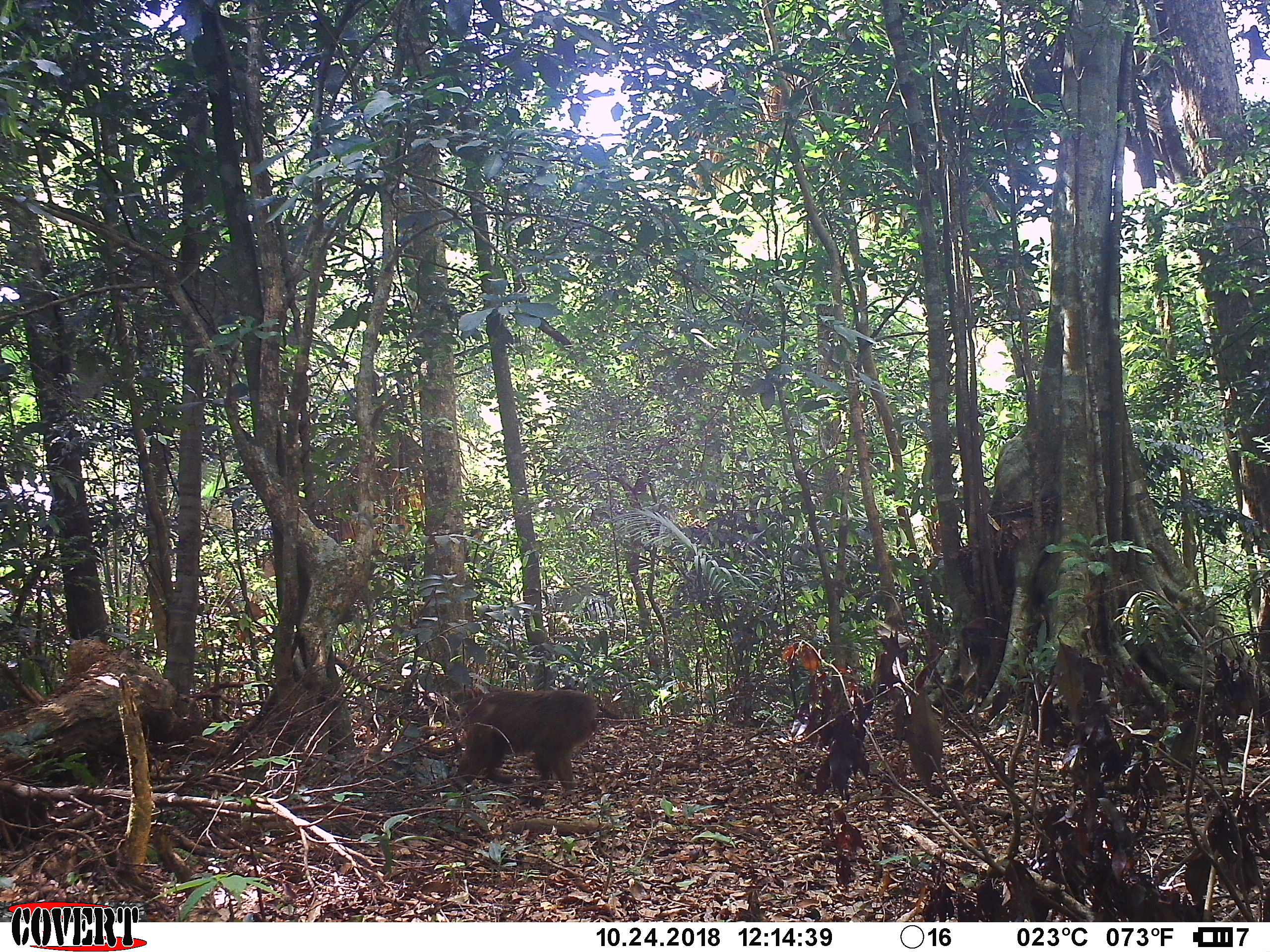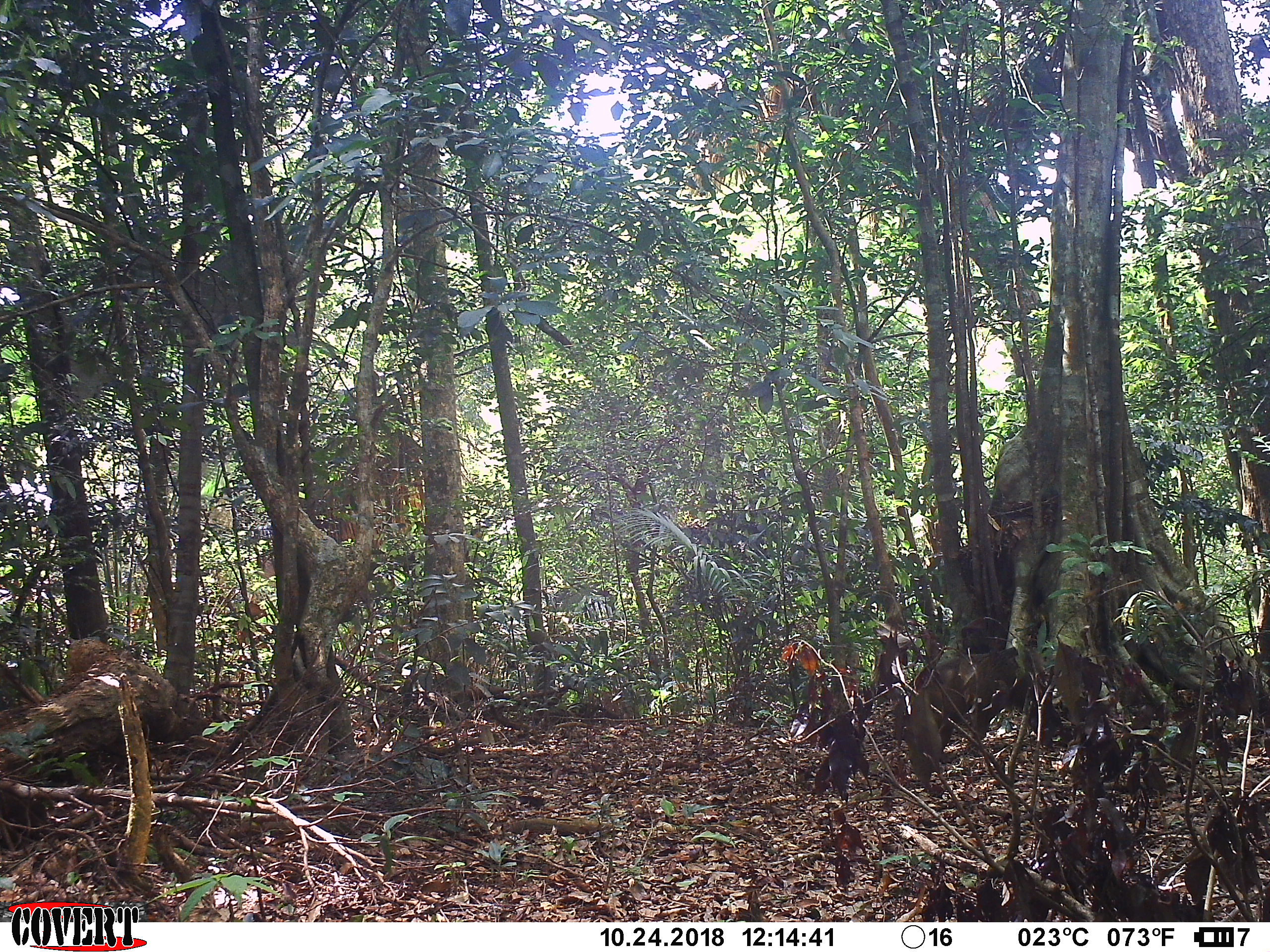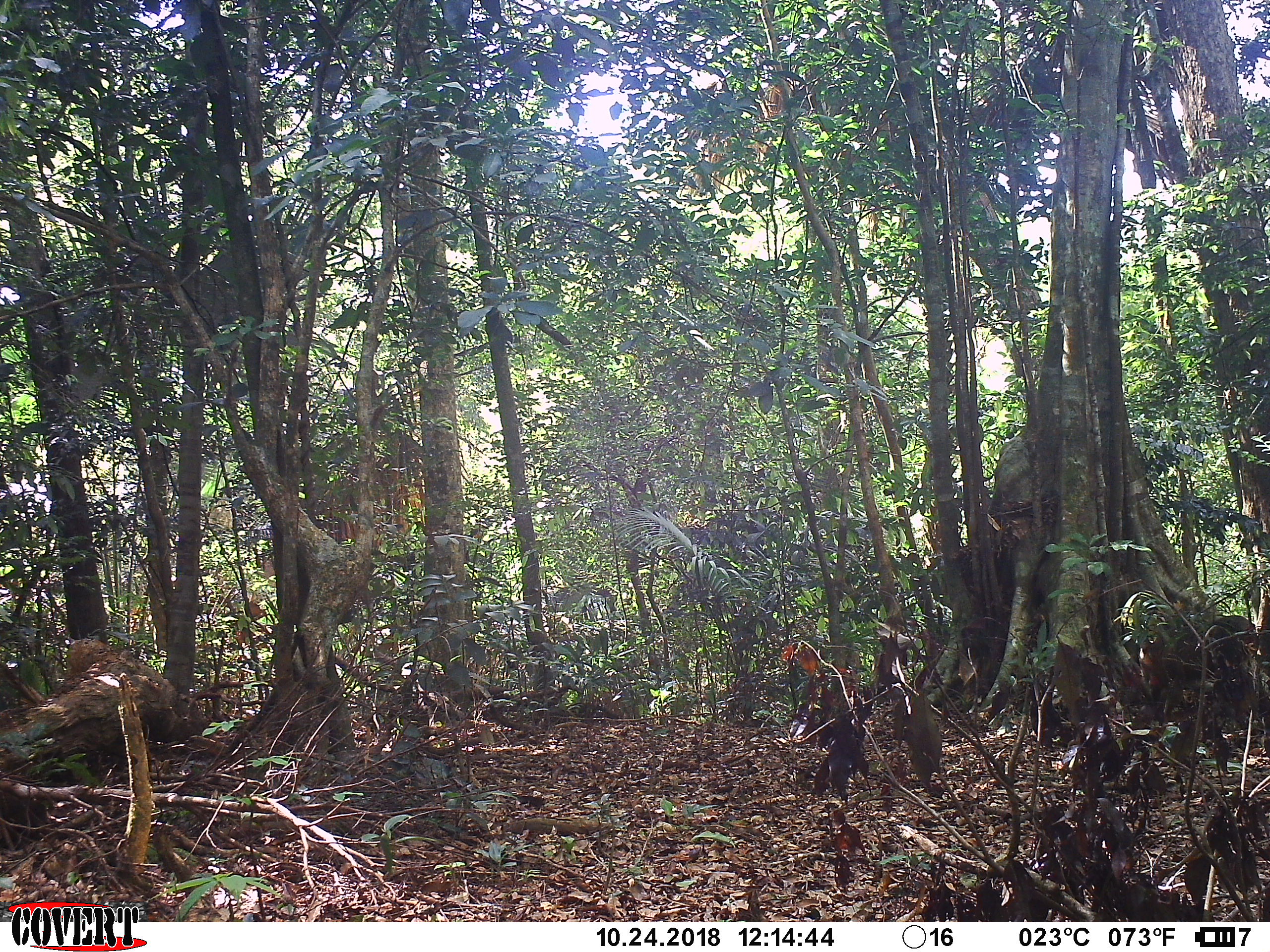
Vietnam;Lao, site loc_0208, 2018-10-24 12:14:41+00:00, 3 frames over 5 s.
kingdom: Animalia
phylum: Chordata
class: Mammalia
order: Primates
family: Cercopithecidae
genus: Macaca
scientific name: Macaca arctoides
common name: stump-tailed macaque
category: stump tailed macaque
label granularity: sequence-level